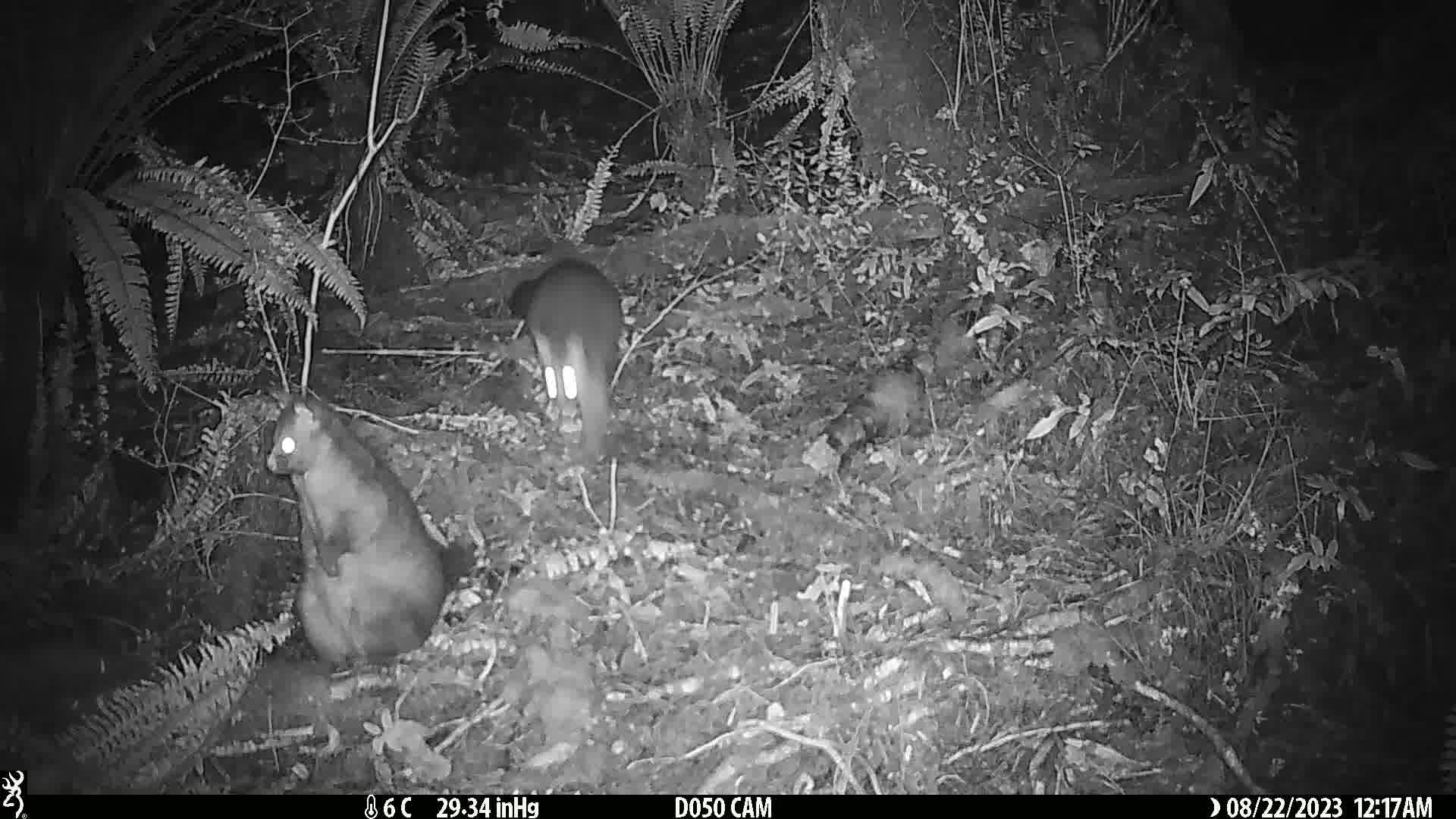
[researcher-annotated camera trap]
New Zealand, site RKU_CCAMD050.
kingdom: Animalia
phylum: Chordata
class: Mammalia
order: Diprotodontia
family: Phalangeridae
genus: Trichosurus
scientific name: Trichosurus vulpecula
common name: common brushtail possum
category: possum